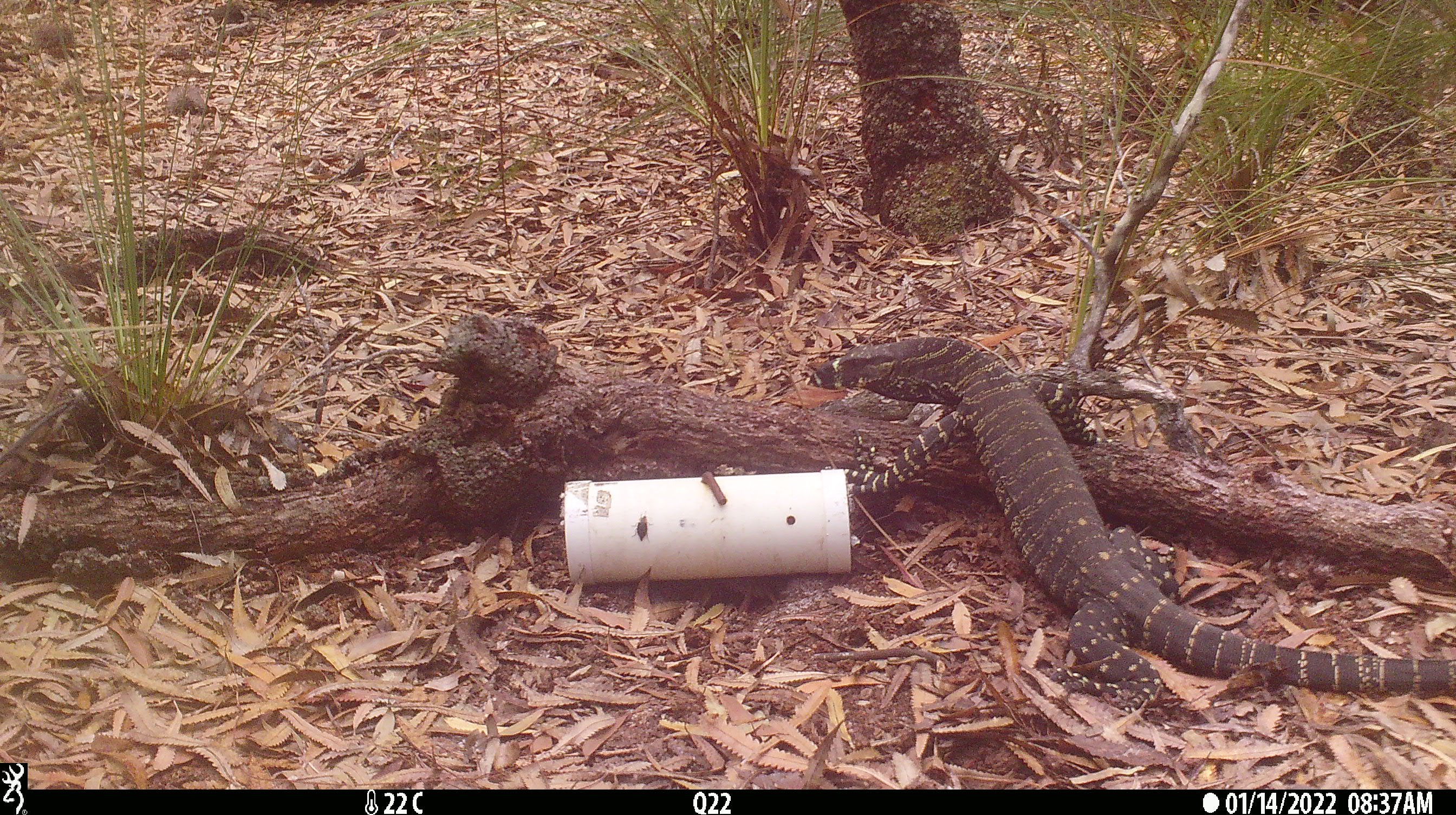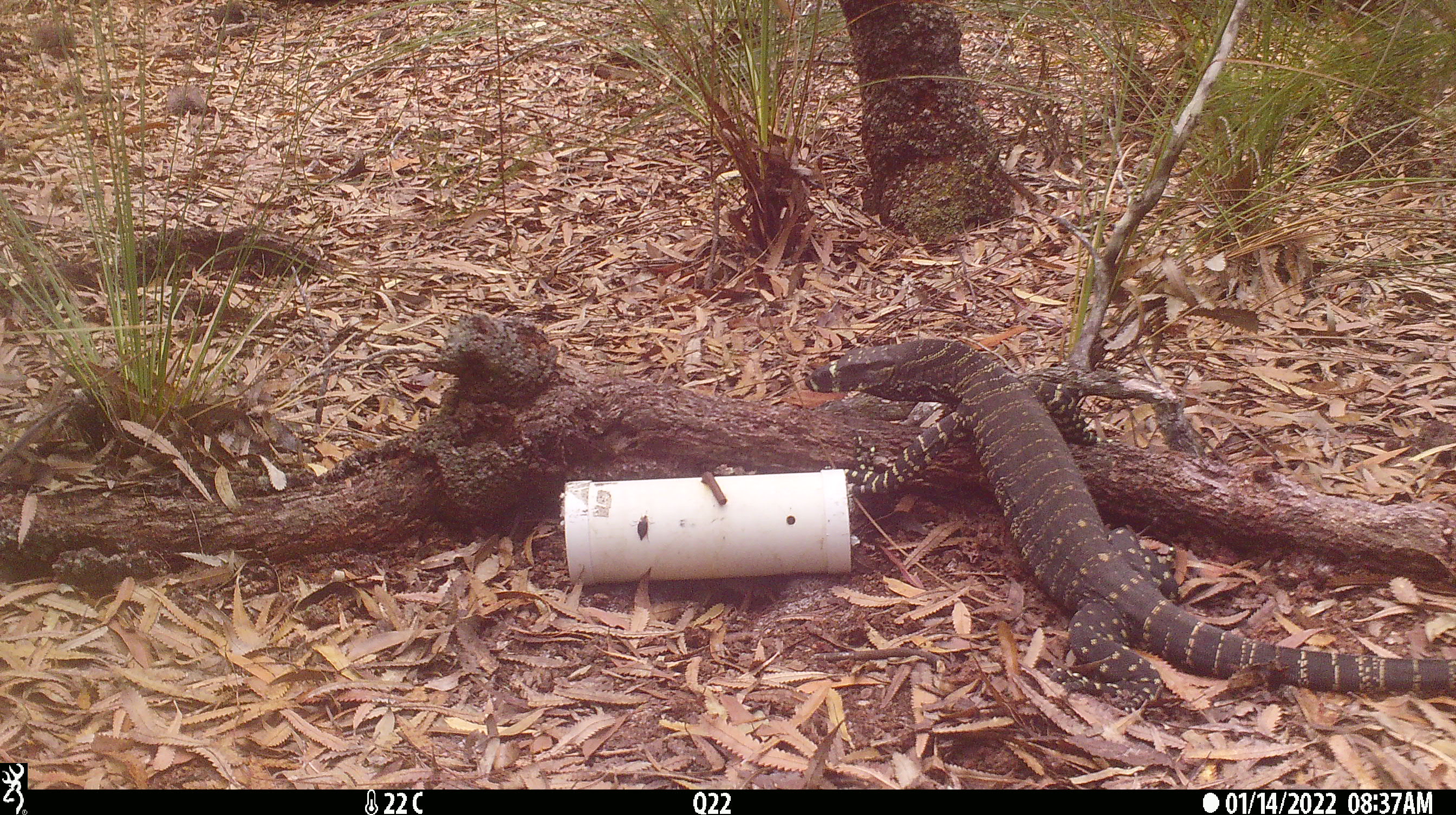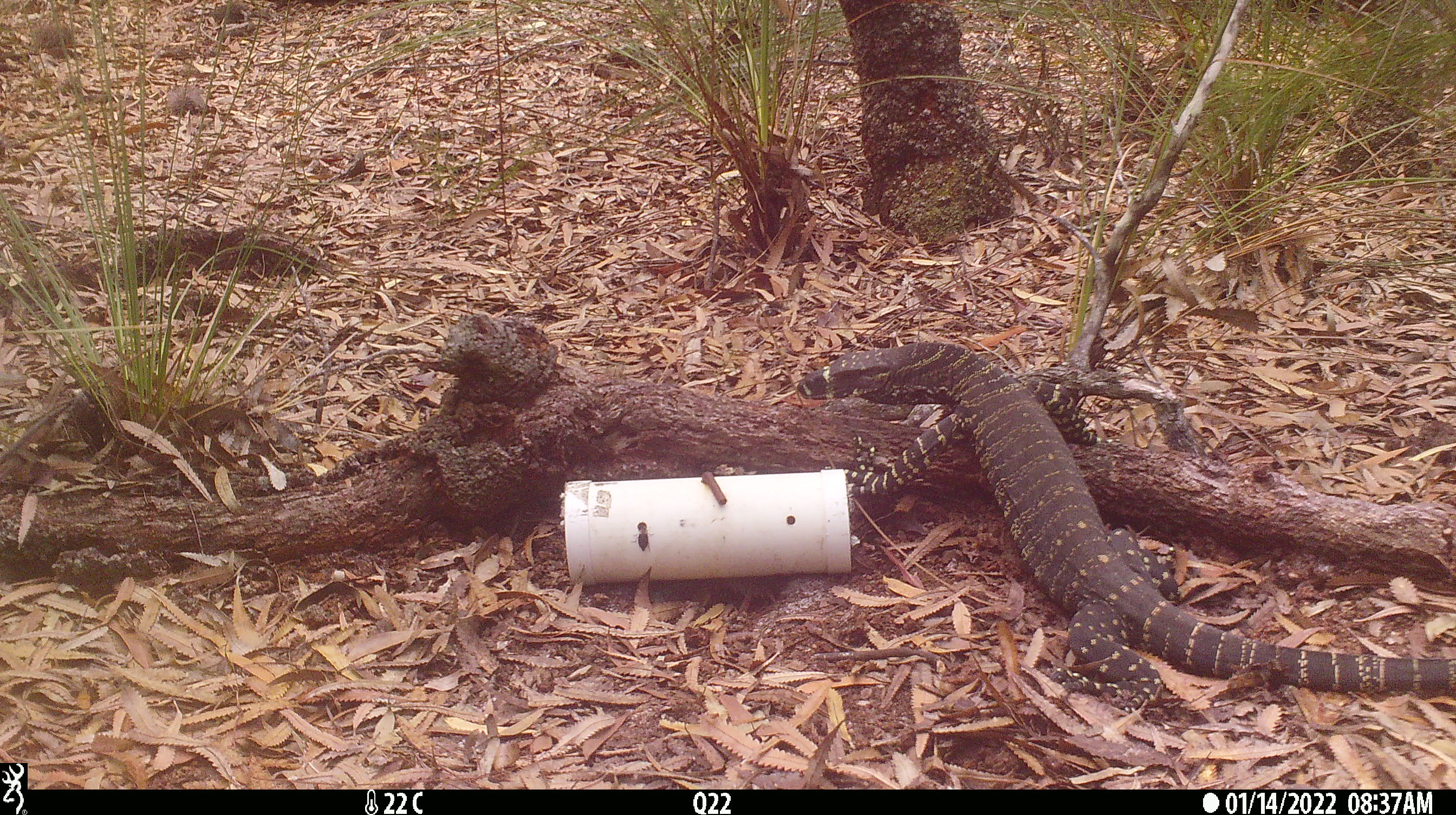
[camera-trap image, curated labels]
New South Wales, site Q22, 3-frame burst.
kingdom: Animalia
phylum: Chordata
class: Reptilia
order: Squamata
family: Varanidae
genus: Varanus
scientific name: Varanus varius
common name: lace monitor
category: goanna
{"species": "goanna (lace monitor) (Varanus varius)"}